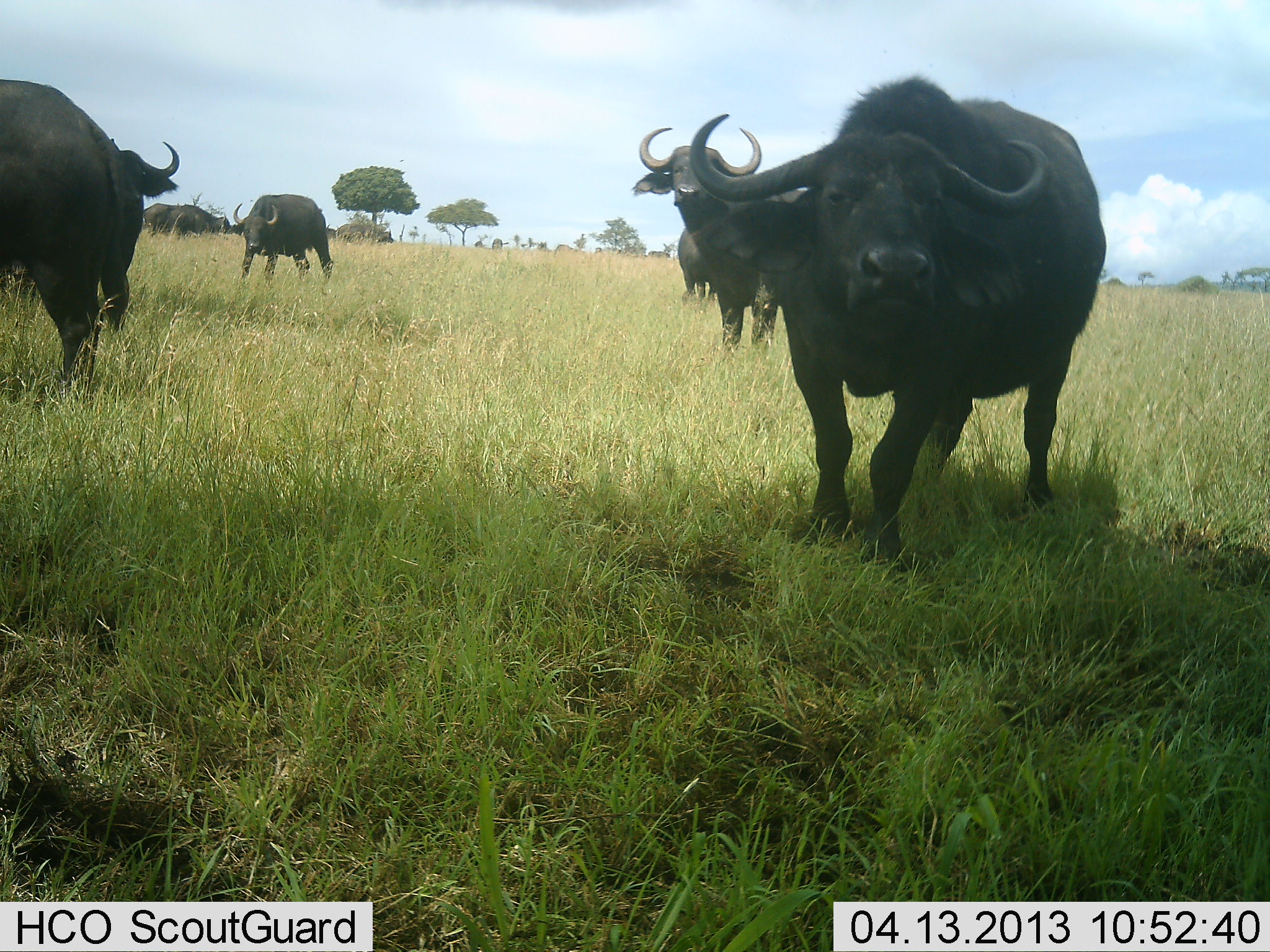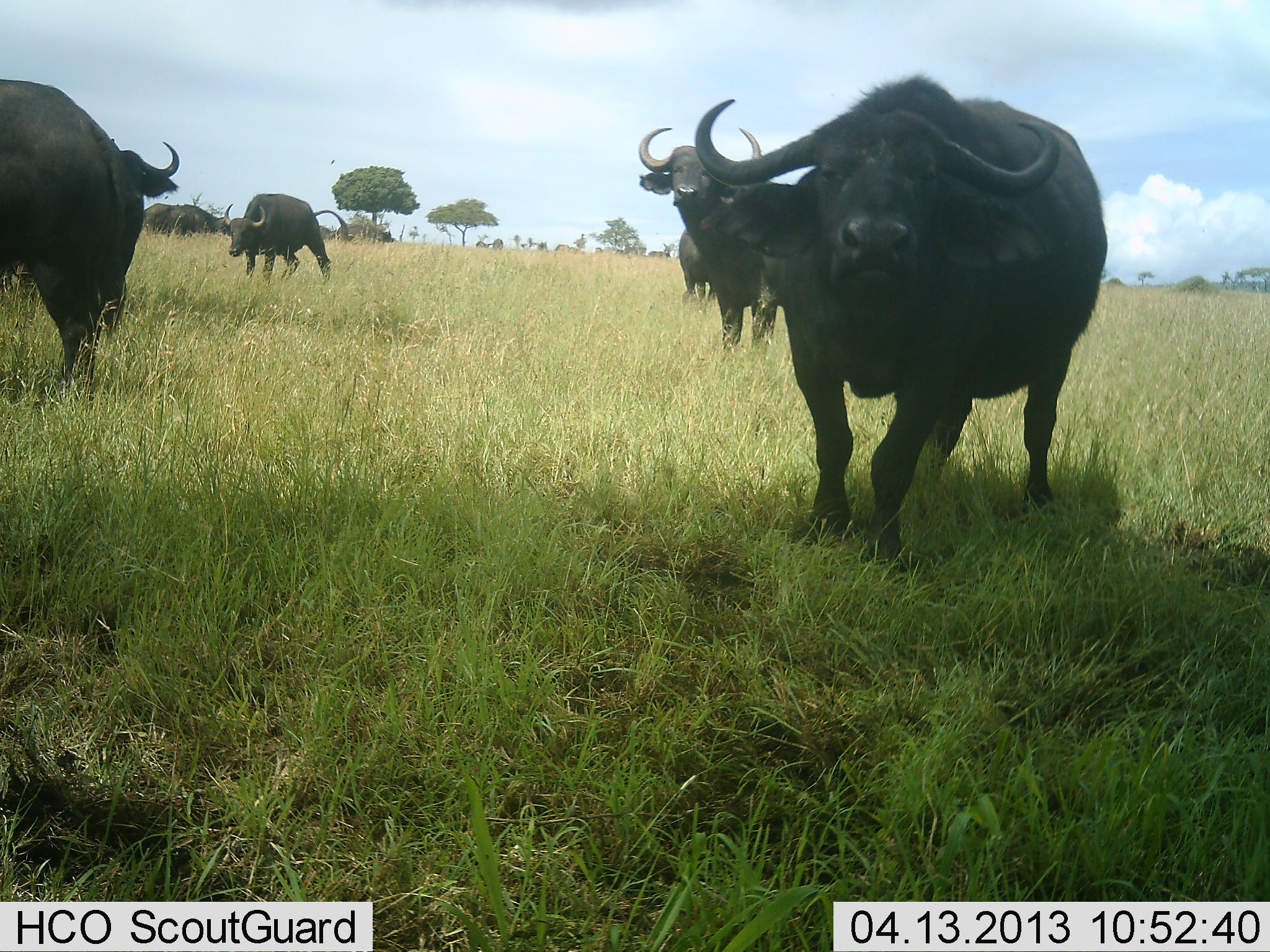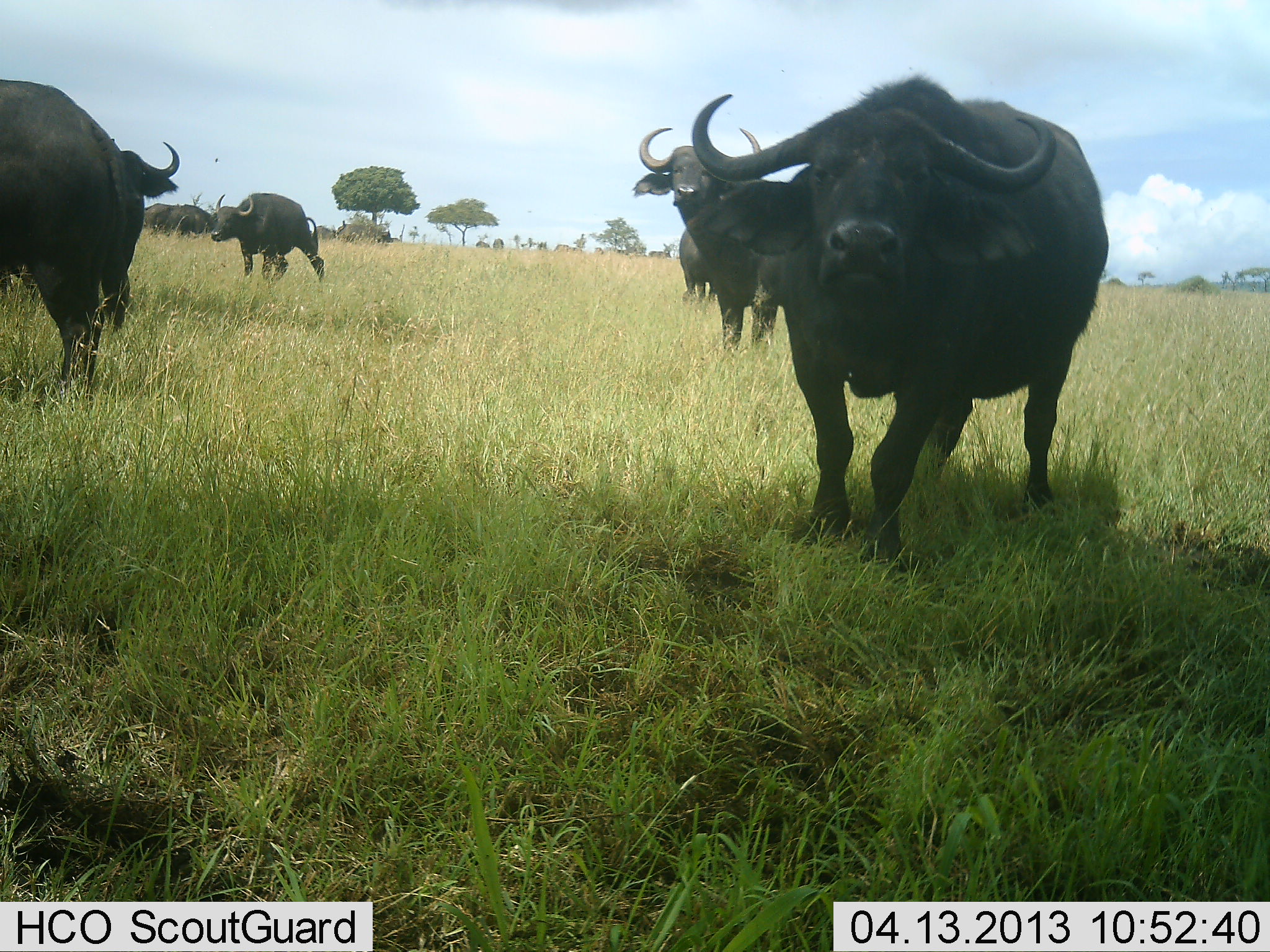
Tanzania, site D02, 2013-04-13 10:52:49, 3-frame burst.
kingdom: Animalia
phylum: Chordata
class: Mammalia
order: Artiodactyla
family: Bovidae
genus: Syncerus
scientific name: Syncerus caffer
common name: cape buffalo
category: buffalo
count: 8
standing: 80%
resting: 0%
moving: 10%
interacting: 10%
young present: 0%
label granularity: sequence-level